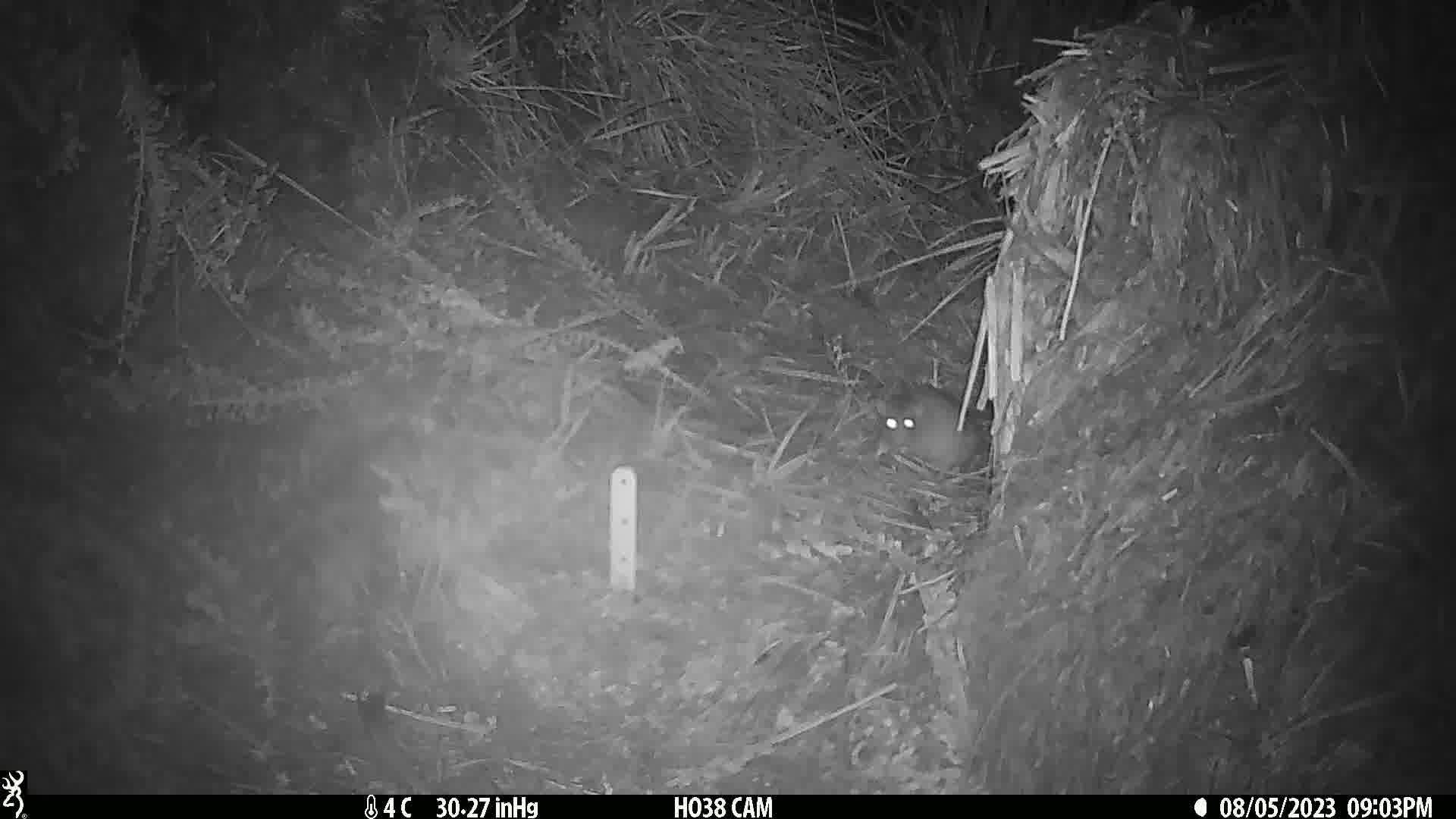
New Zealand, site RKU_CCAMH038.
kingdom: Animalia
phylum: Chordata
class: Mammalia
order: Rodentia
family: Muridae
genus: Rattus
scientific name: Rattus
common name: rat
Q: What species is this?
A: Rat (Rattus).